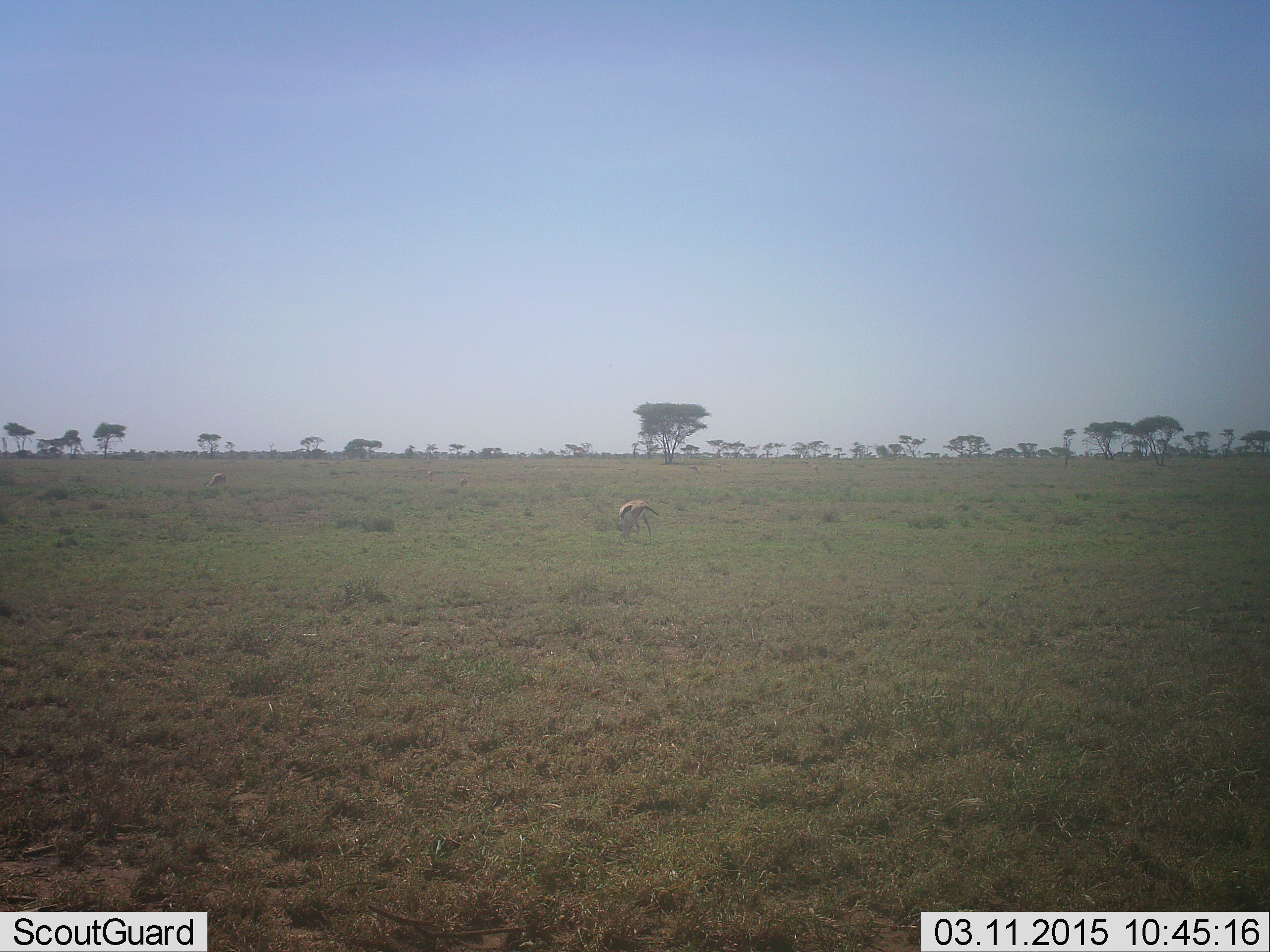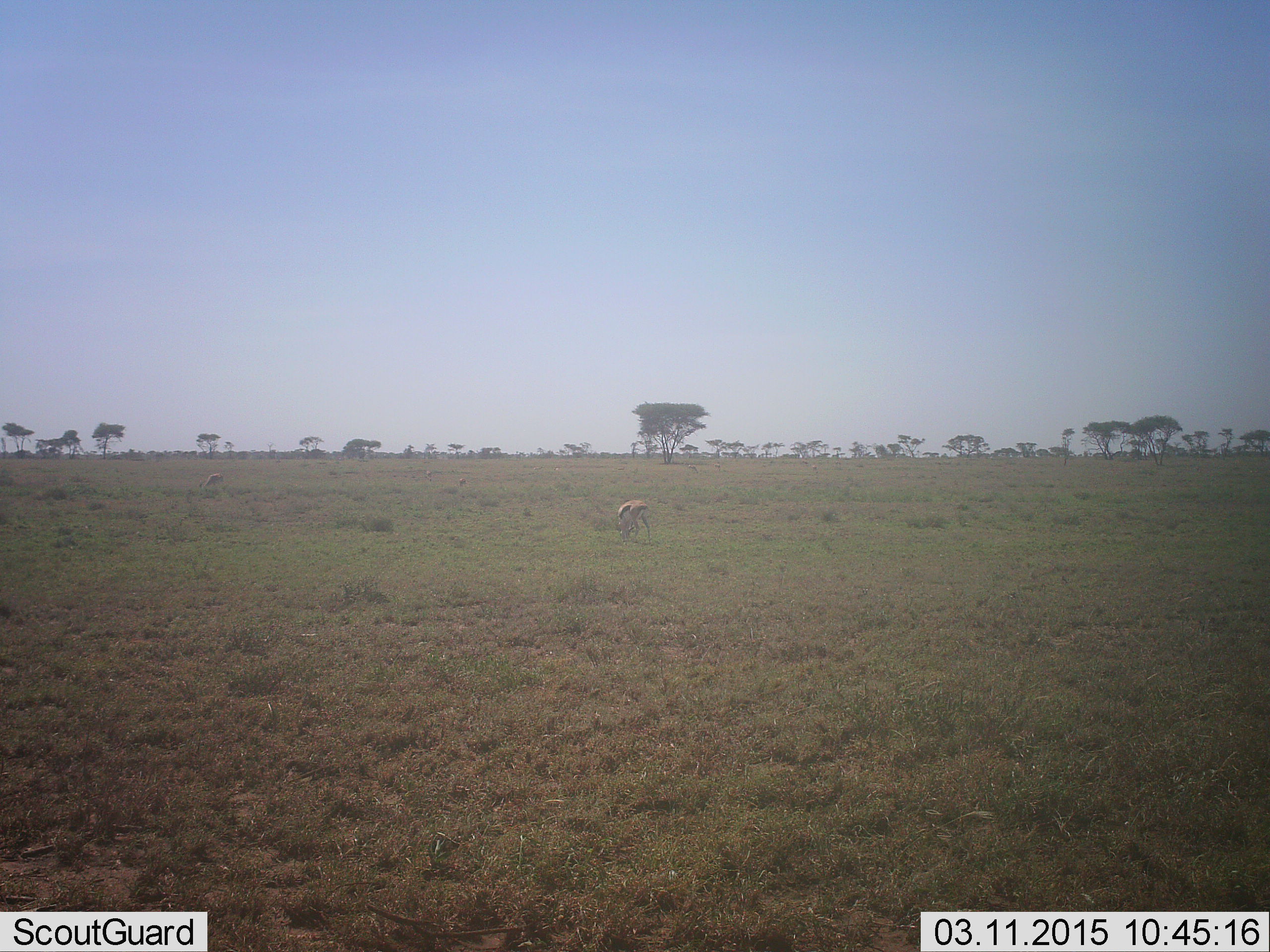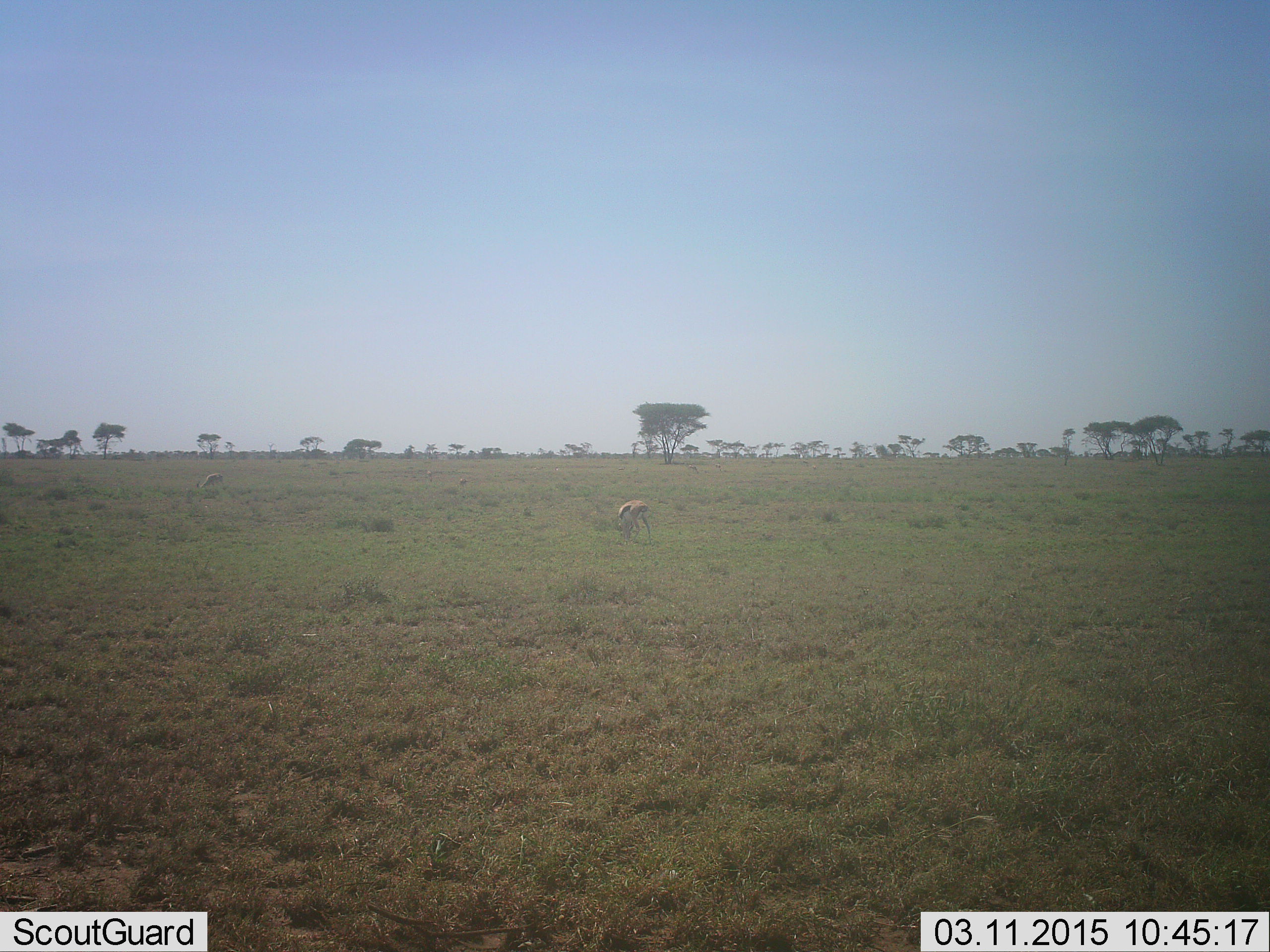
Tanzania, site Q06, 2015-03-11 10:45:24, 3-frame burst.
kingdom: Animalia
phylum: Chordata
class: Mammalia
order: Artiodactyla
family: Bovidae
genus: Eudorcas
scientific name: Eudorcas thomsonii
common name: thomson's gazelle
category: gazellethomsons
Gazellethomsons (thomson's gazelle) (Eudorcas thomsonii), count 1. Behavior (volunteer vote fractions): standing 30%, resting 0%, moving 0%, interacting 0%. Young present (vote fraction): 0%. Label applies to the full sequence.